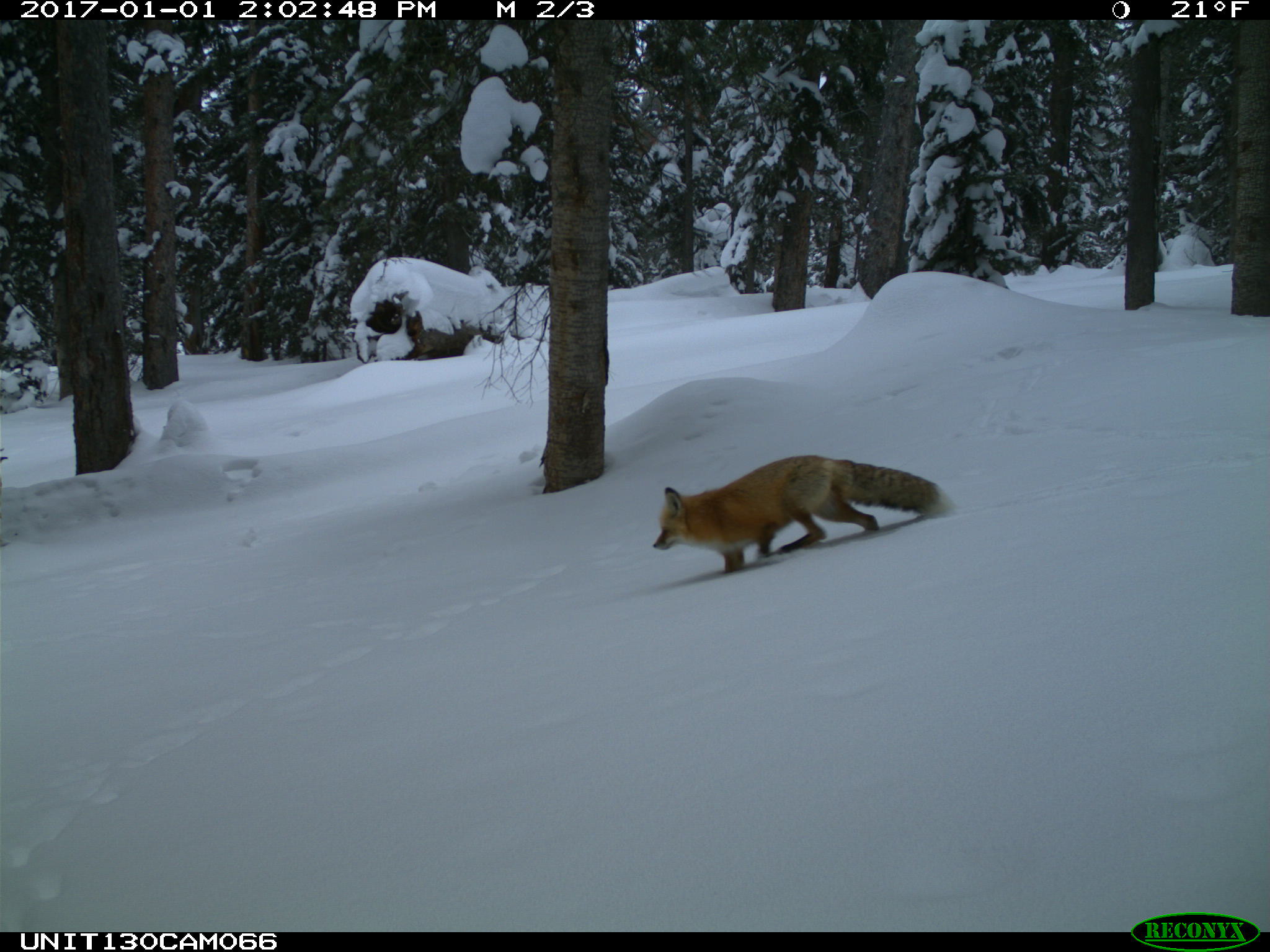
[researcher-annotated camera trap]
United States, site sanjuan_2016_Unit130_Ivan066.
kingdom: Animalia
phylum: Chordata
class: Mammalia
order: Carnivora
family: Canidae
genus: Vulpes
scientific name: Vulpes vulpes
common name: red fox